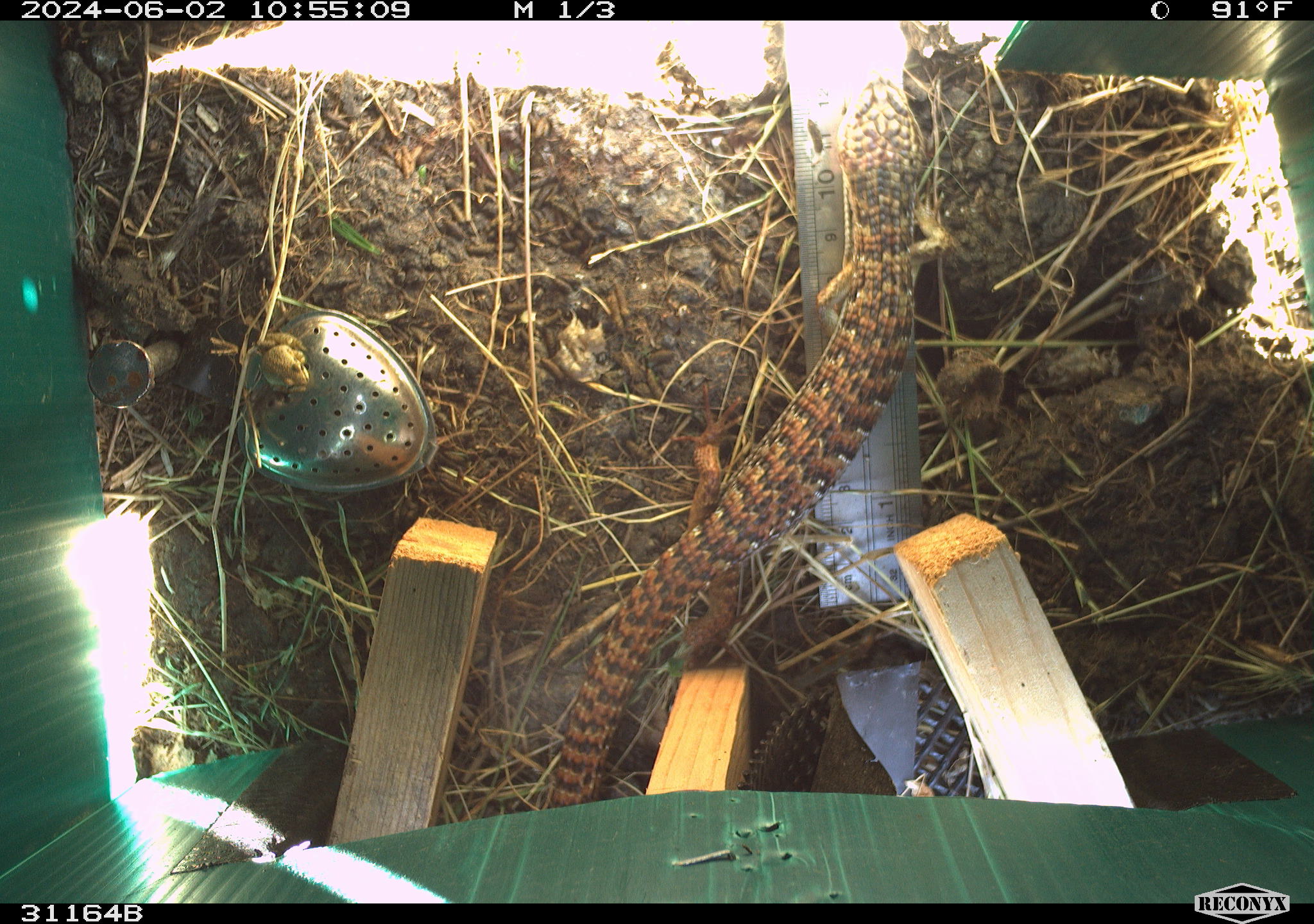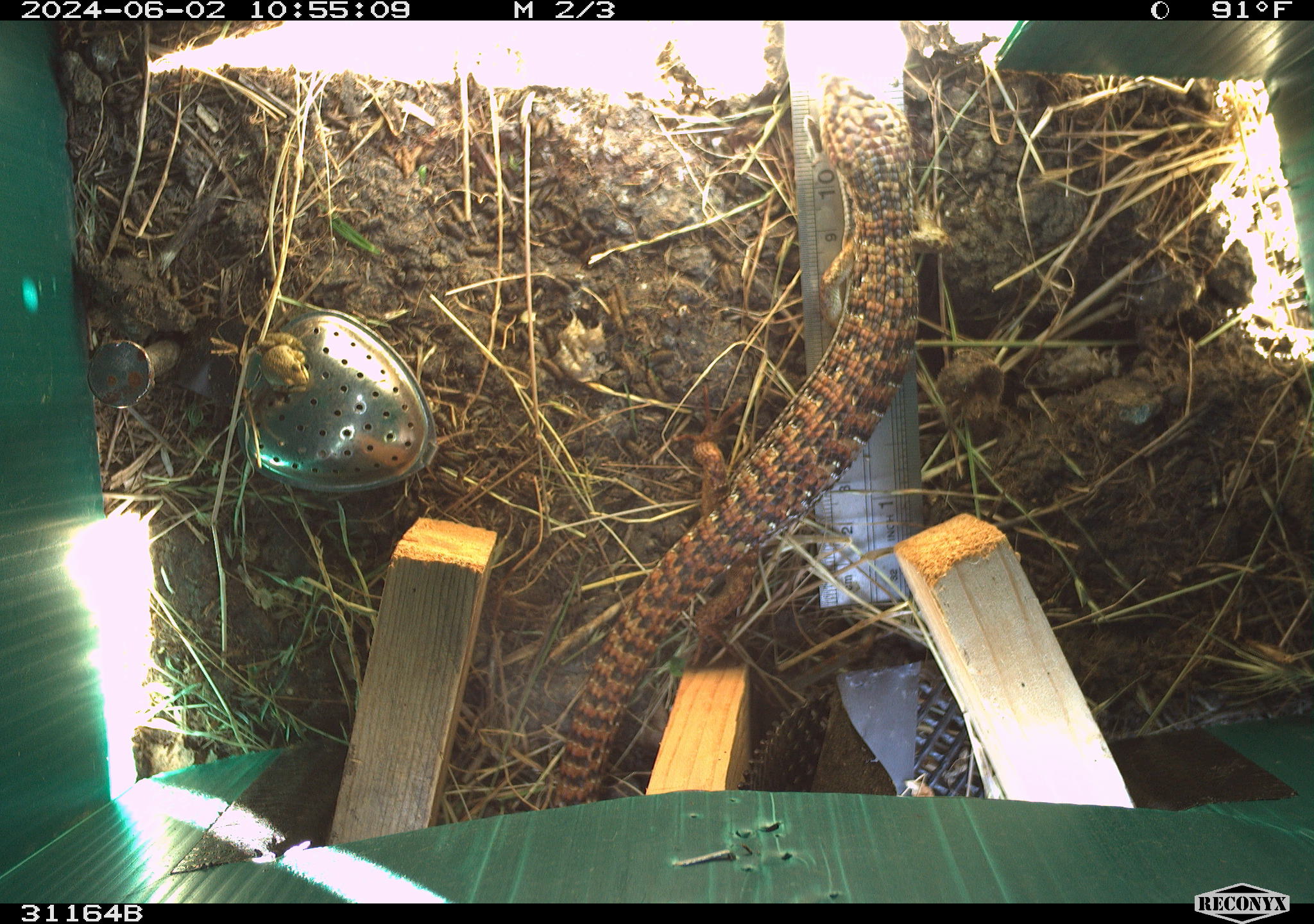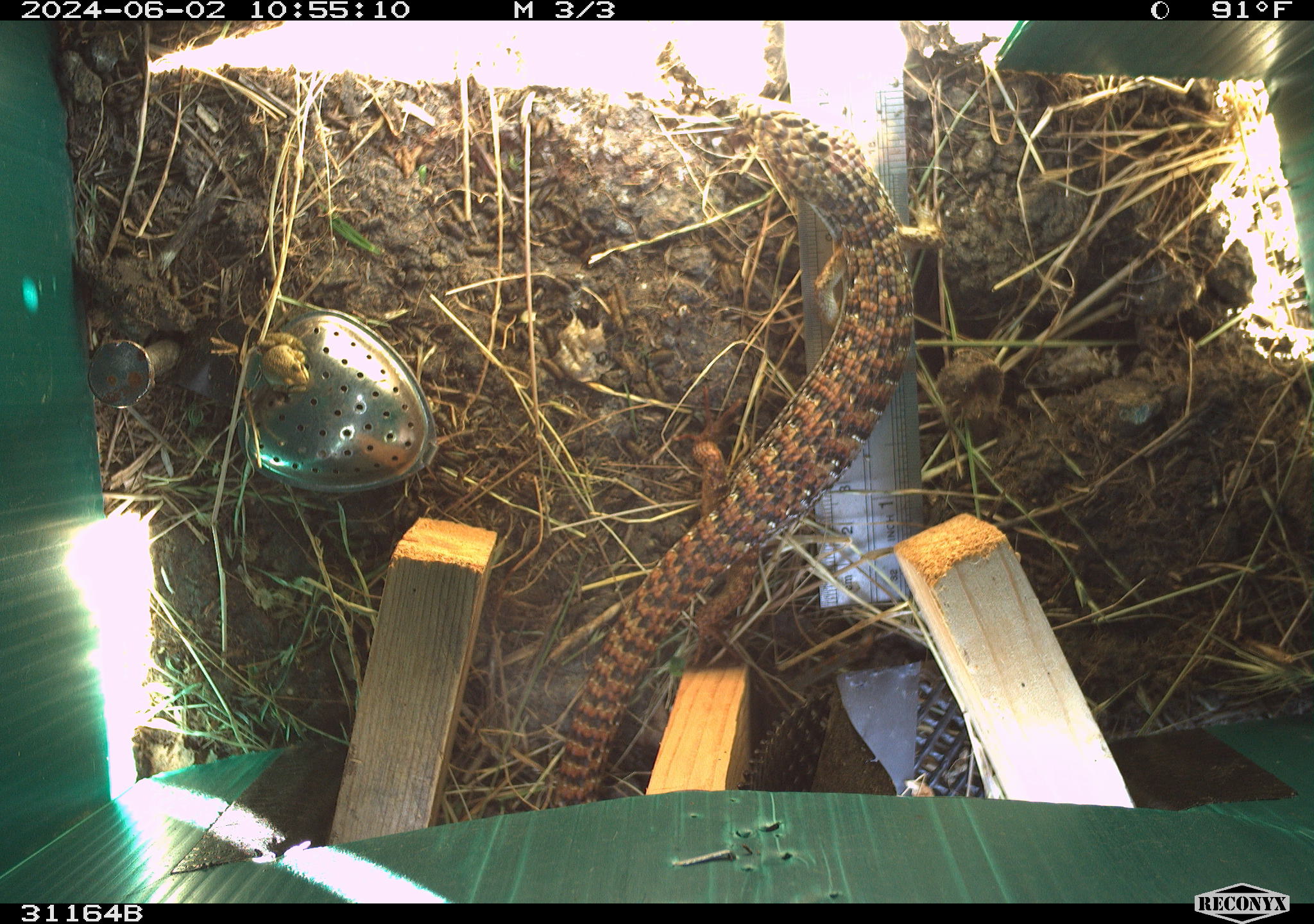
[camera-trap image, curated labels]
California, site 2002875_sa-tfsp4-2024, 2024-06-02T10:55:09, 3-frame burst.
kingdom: Animalia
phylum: Chordata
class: Reptilia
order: Squamata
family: Anguidae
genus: Elgaria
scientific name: Elgaria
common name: alligator lizards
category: elgaria species